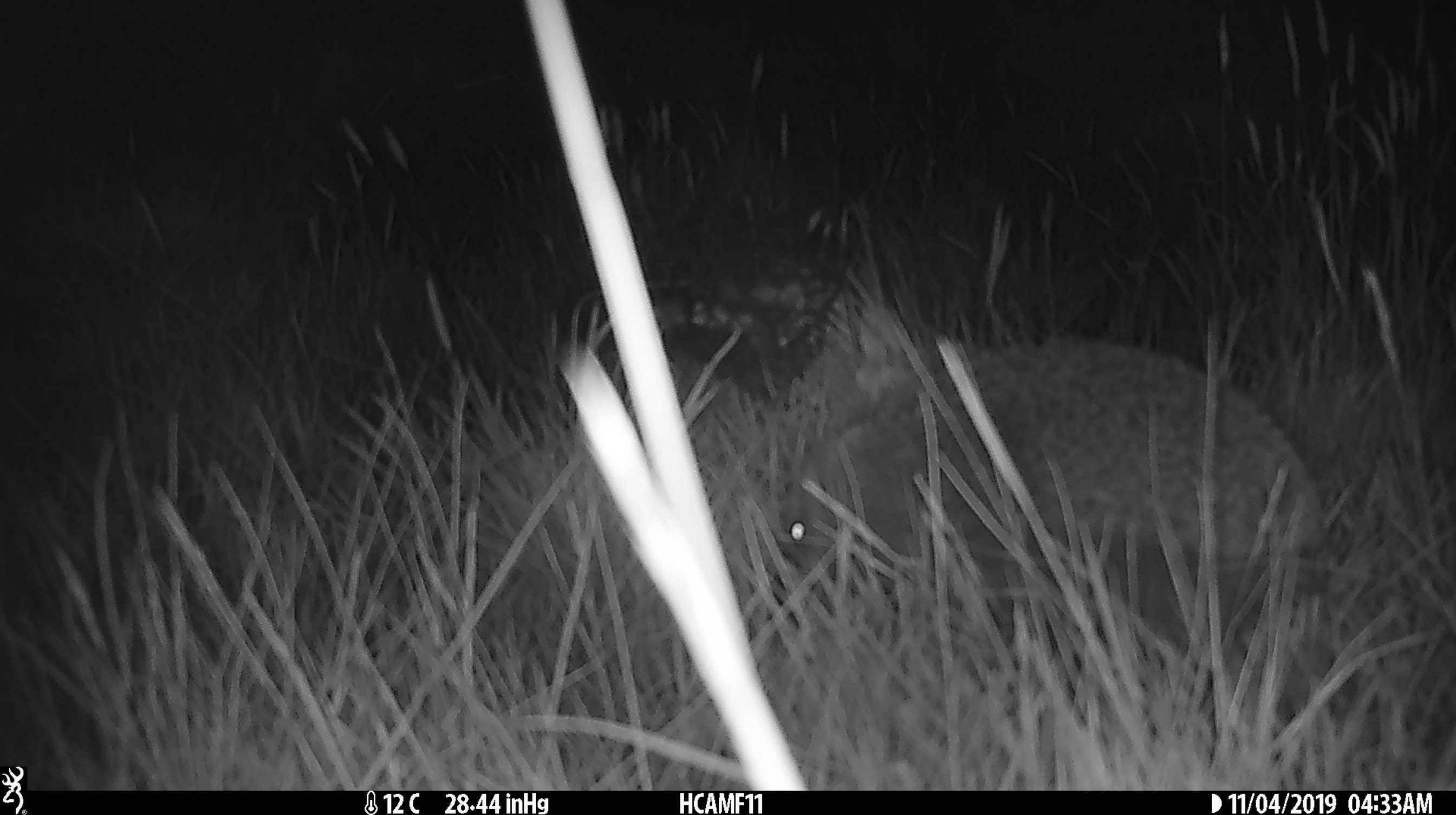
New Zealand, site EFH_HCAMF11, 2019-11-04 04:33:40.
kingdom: Animalia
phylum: Chordata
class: Mammalia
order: Eulipotyphla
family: Erinaceidae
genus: Erinaceus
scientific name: Erinaceus europaeus europaeus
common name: european hedgehog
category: hedgehog